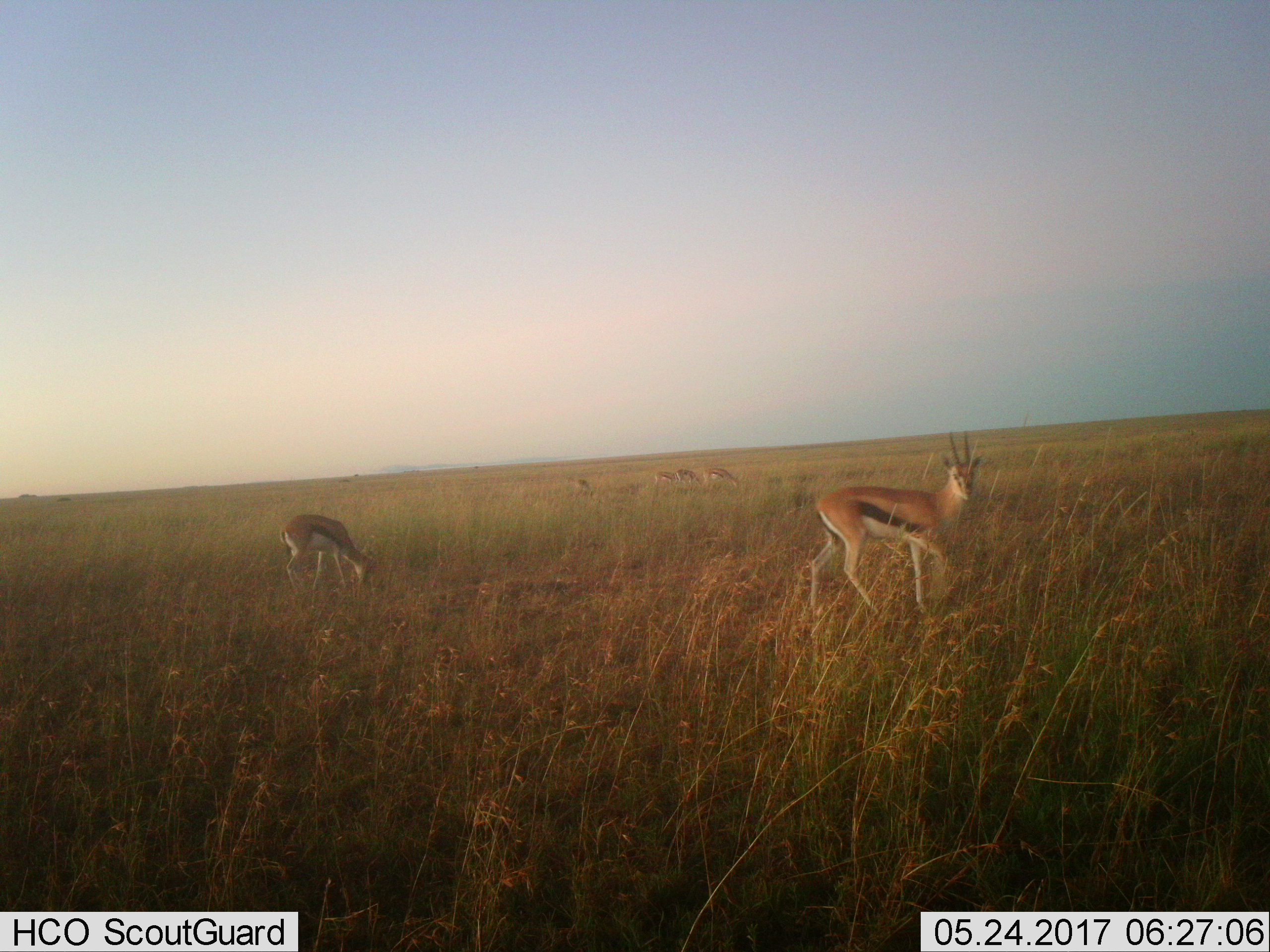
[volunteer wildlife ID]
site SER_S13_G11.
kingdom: Animalia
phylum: Chordata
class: Mammalia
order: Artiodactyla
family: Bovidae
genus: Eudorcas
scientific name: Eudorcas thomsonii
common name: thomson's gazelle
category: gazellethomsons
Gazellethomsons (thomson's gazelle) (Eudorcas thomsonii), count 6. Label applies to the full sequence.